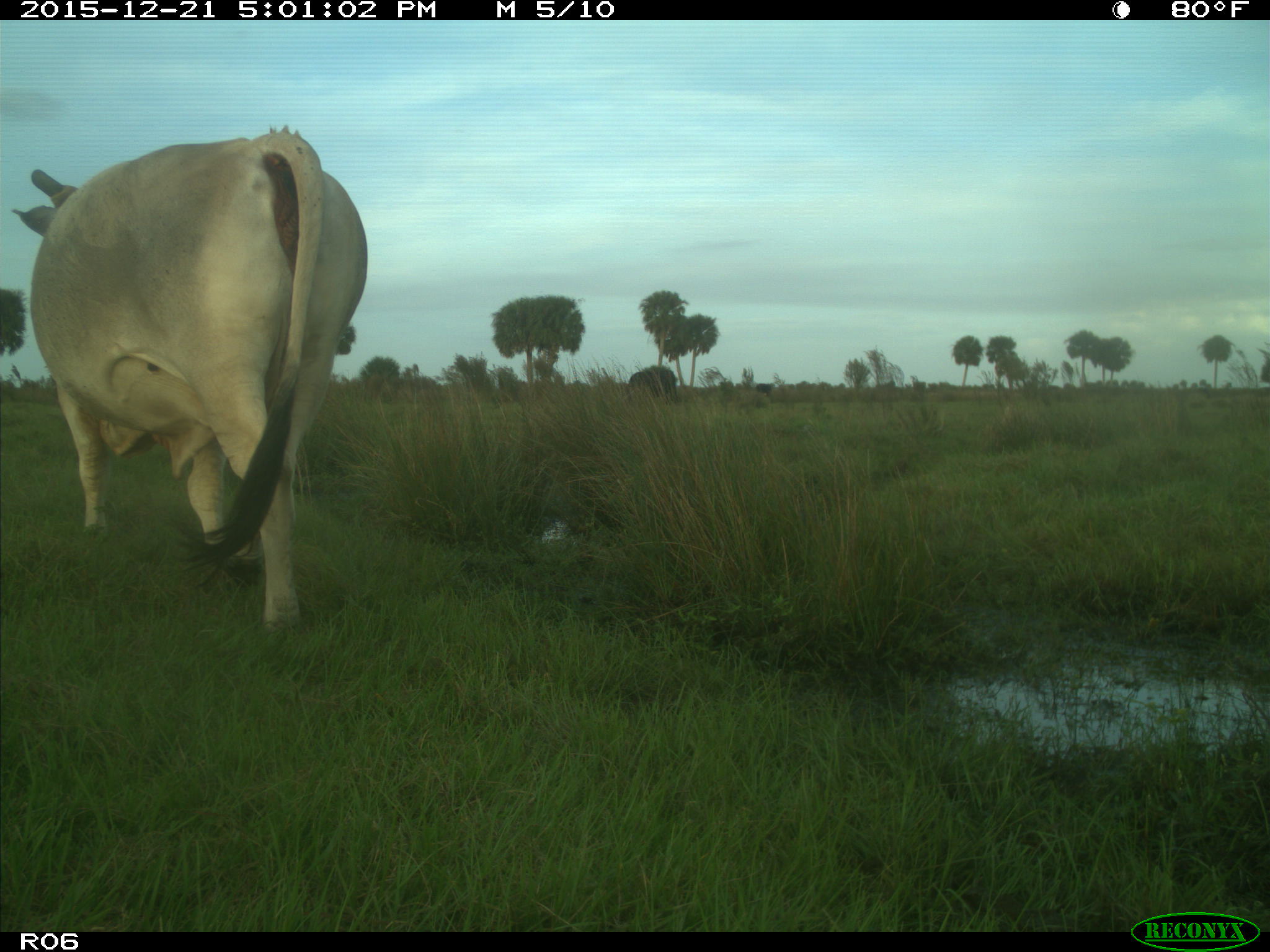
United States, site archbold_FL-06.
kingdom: Animalia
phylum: Chordata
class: Mammalia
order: Artiodactyla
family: Bovidae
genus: Bos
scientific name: Bos taurus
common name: domestic cow